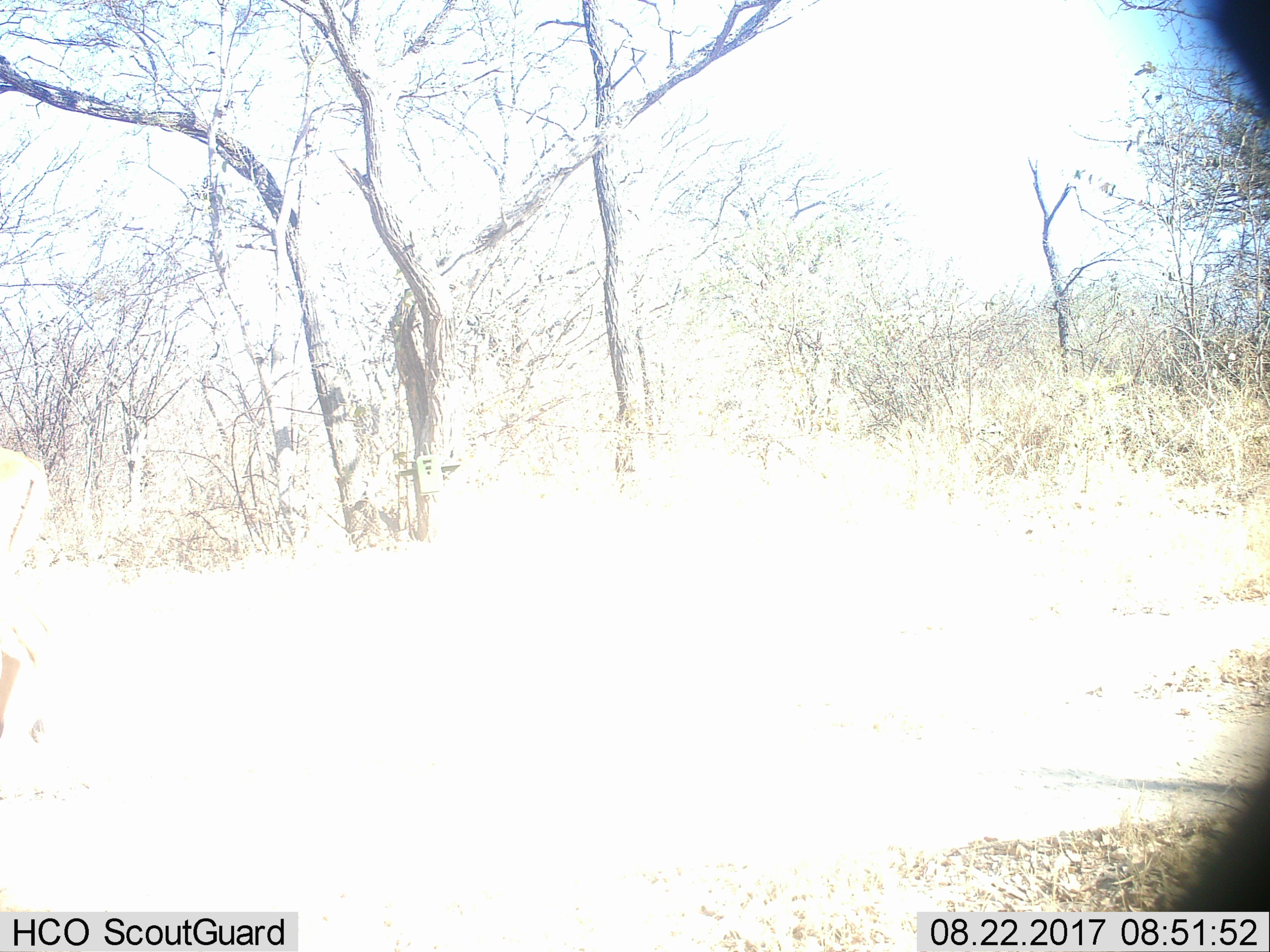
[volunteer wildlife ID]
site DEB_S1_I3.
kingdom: Animalia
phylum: Chordata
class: Mammalia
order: Artiodactyla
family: Bovidae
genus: Aepyceros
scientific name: Aepyceros melampus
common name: impala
Impala (Aepyceros melampus), count 1. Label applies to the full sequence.